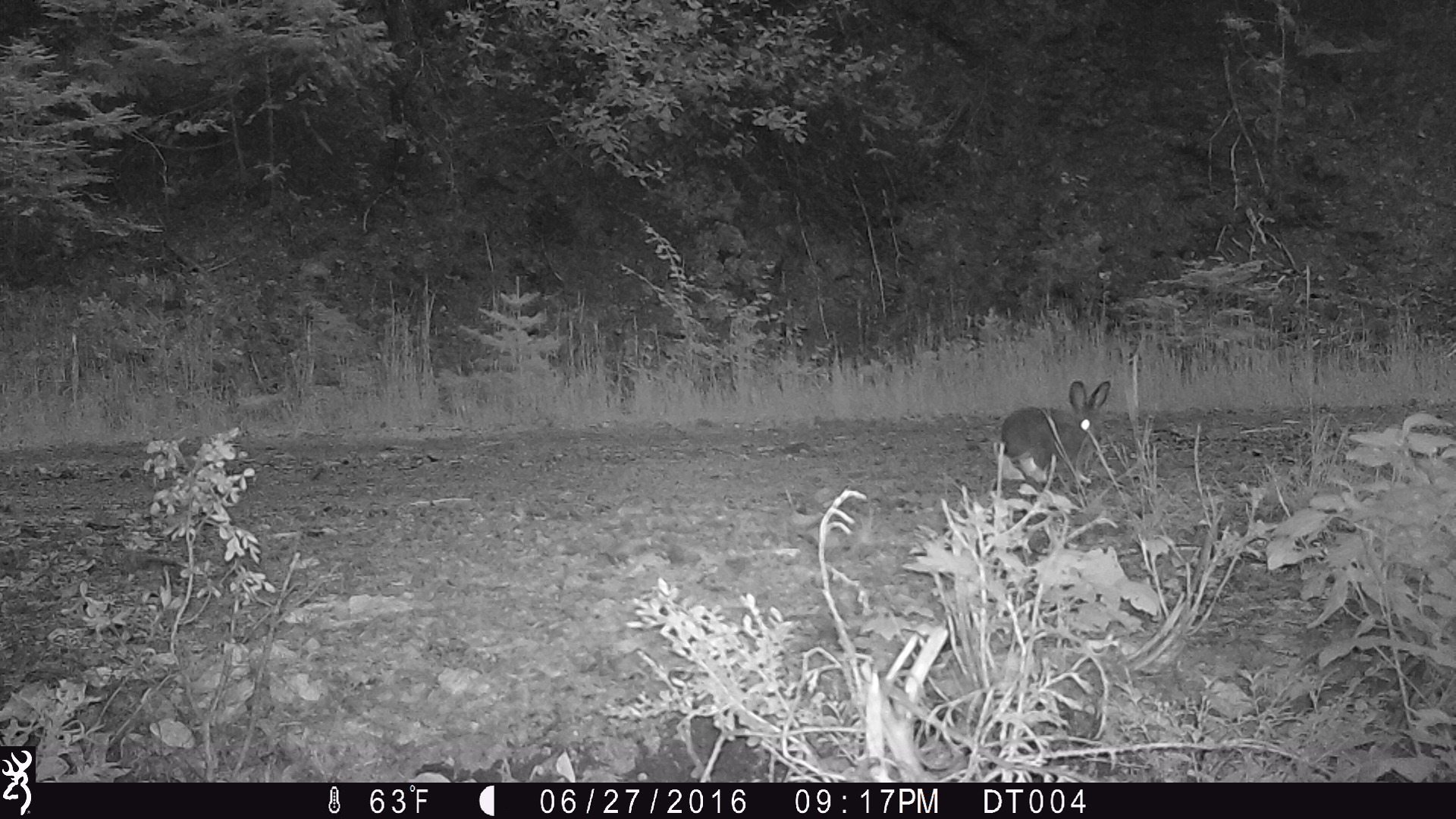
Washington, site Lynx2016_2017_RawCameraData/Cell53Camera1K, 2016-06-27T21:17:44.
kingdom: Animalia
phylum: Chordata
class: Mammalia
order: Lagomorpha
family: Leporidae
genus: Lepus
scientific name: Lepus americanus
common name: snowshoe hare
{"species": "Lepus americanus (snowshoe hare)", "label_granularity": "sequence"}